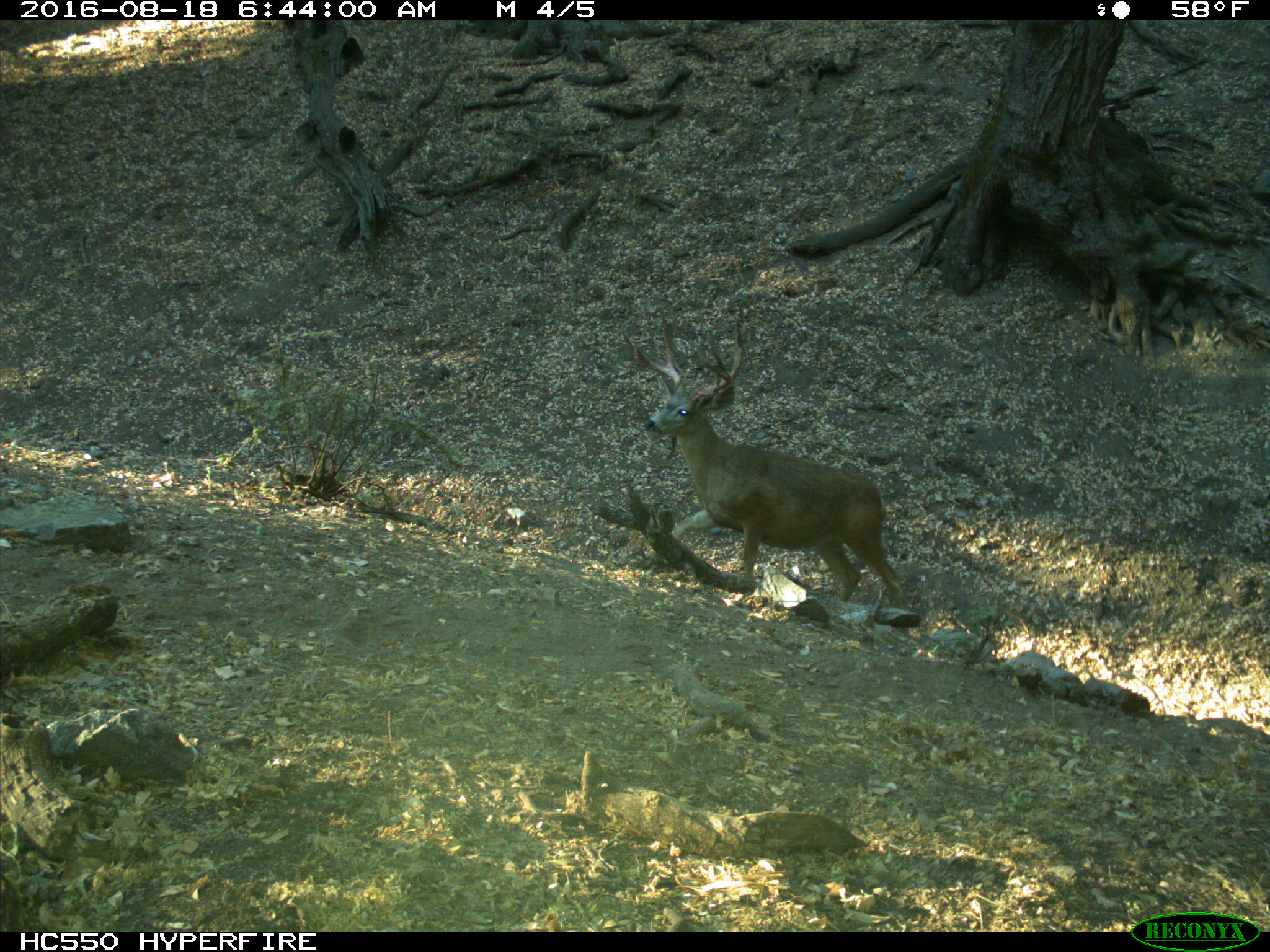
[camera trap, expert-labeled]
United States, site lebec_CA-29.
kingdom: Animalia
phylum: Chordata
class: Mammalia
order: Artiodactyla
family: Cervidae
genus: Odocoileus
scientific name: Odocoileus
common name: deer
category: unidentified deer